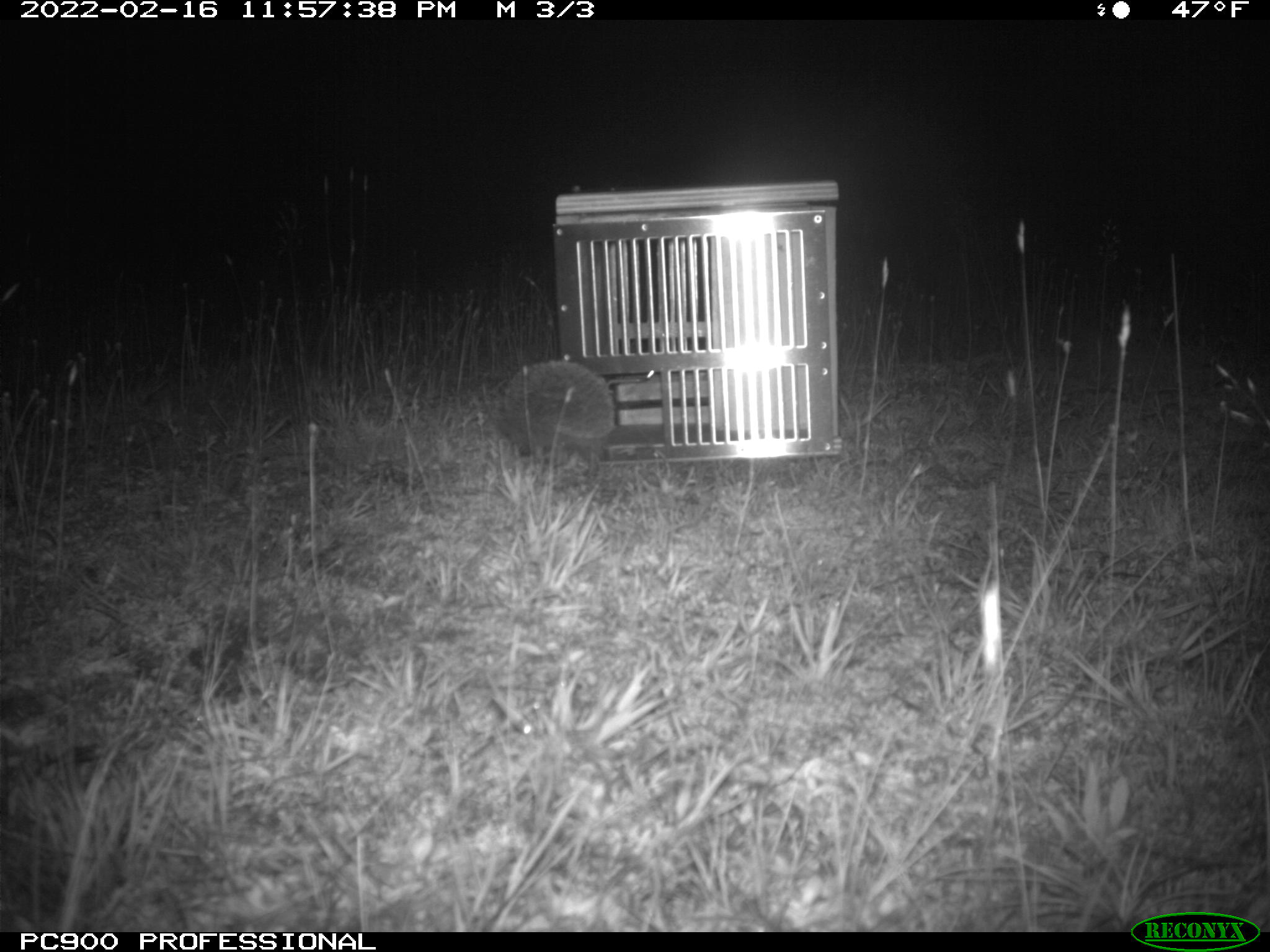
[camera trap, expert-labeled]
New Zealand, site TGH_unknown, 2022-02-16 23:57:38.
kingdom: Animalia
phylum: Chordata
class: Mammalia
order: Eulipotyphla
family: Erinaceidae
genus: Erinaceus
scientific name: Erinaceus europaeus europaeus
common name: european hedgehog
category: hedgehog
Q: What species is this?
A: Hedgehog (european hedgehog) (Erinaceus europaeus europaeus).